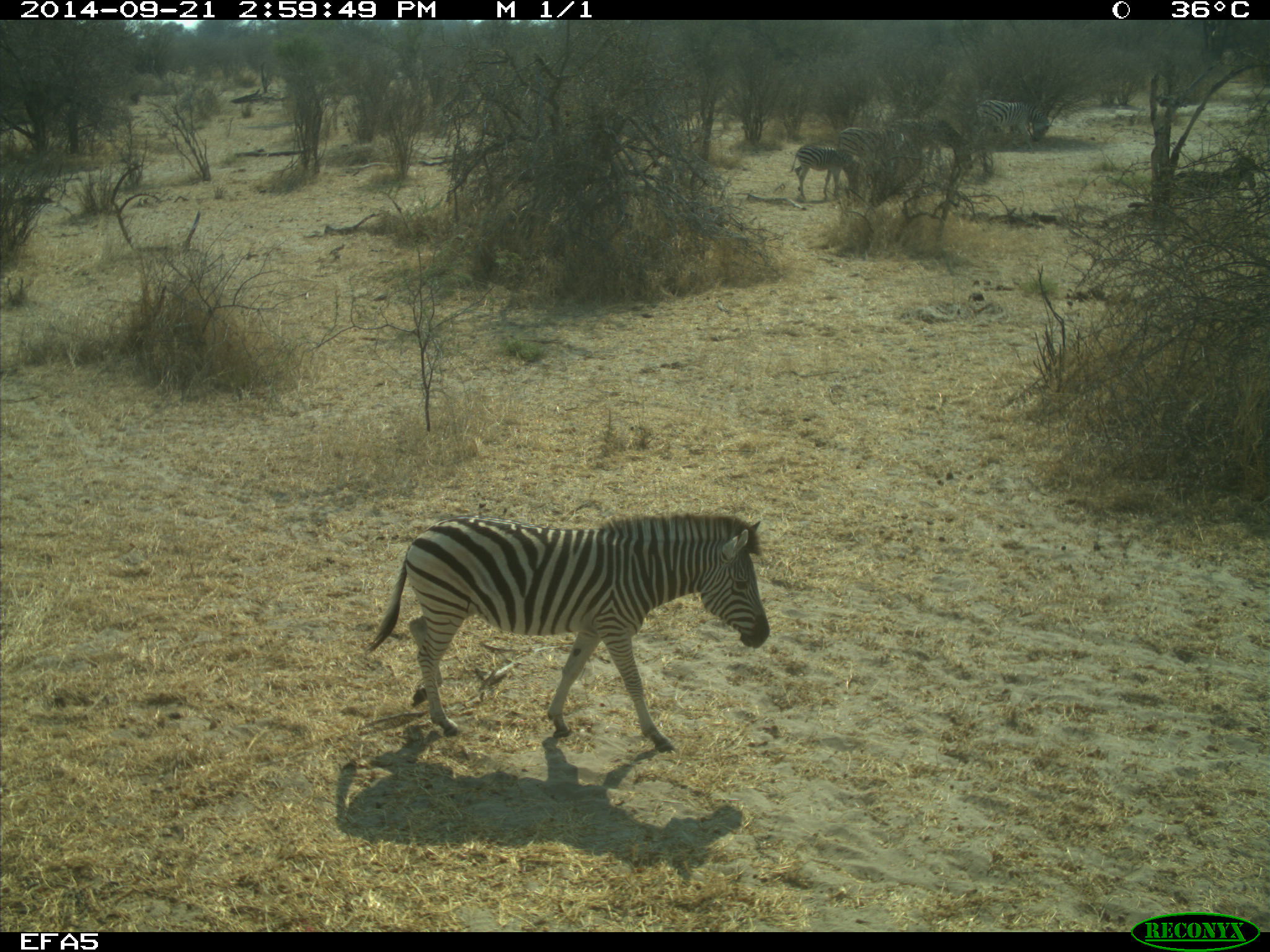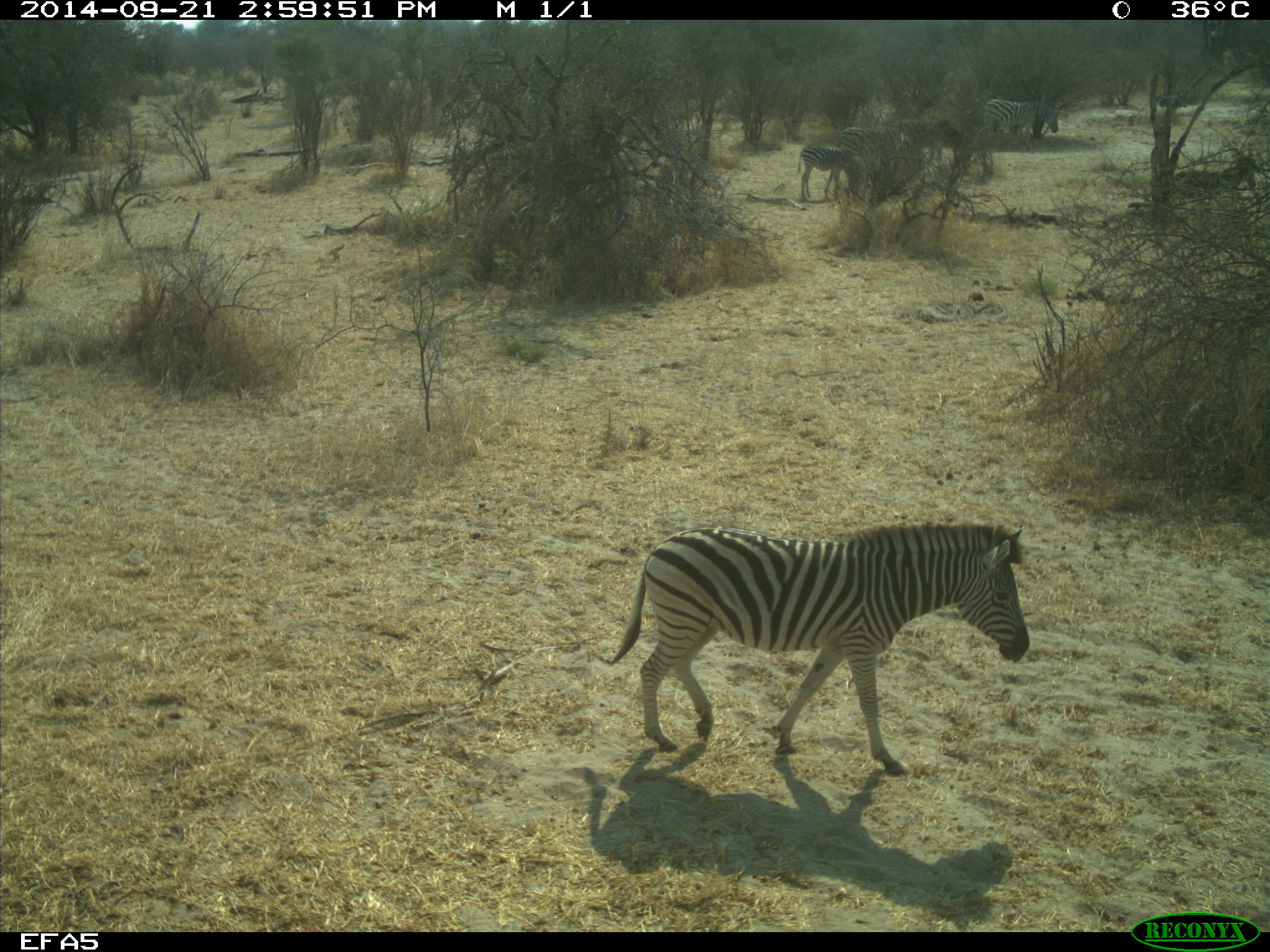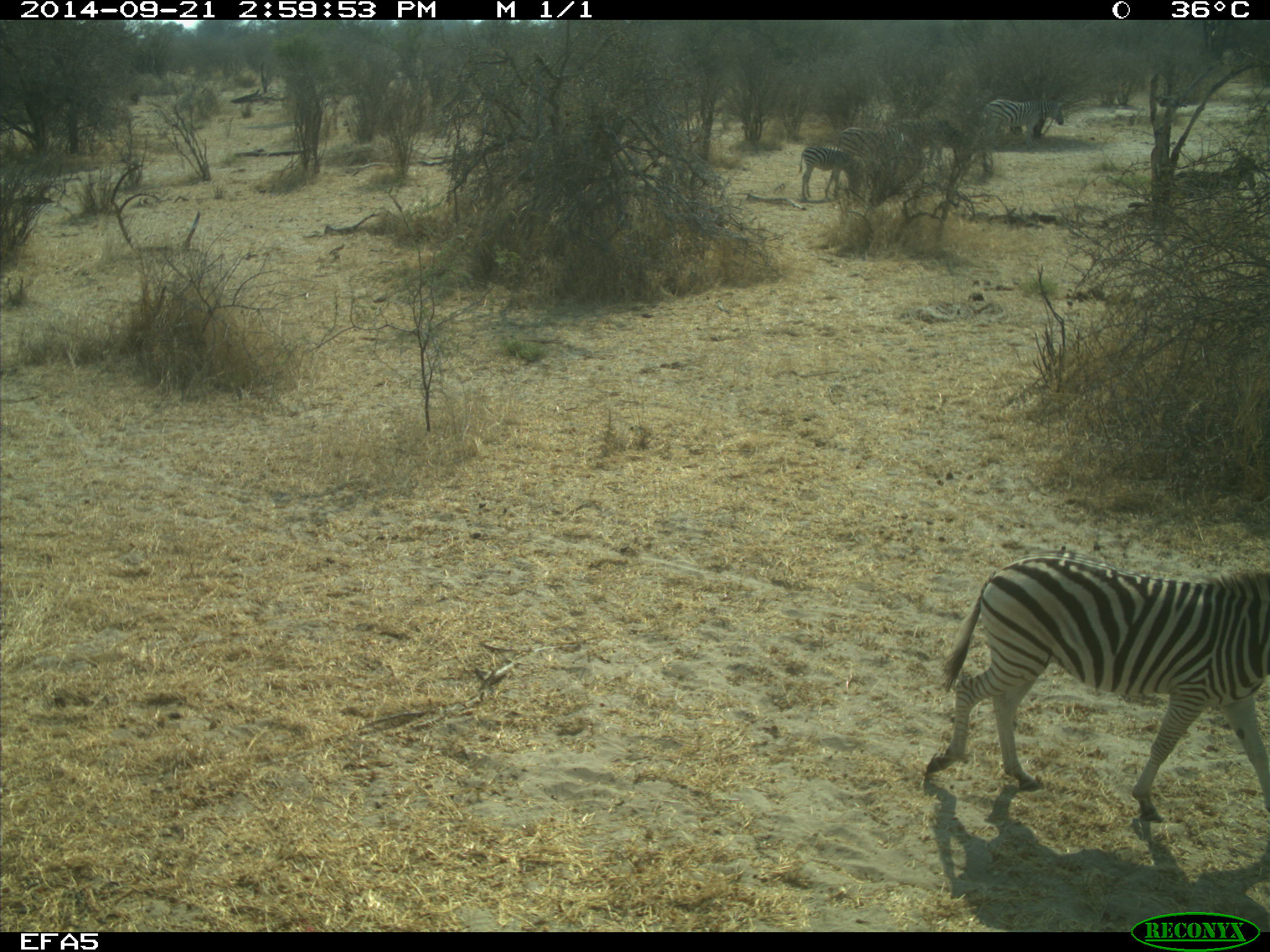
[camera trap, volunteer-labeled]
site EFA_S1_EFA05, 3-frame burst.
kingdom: Animalia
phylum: Chordata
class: Mammalia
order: Perissodactyla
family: Equidae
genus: Equus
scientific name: Equus quagga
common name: plains zebra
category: zebraplains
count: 5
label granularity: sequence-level